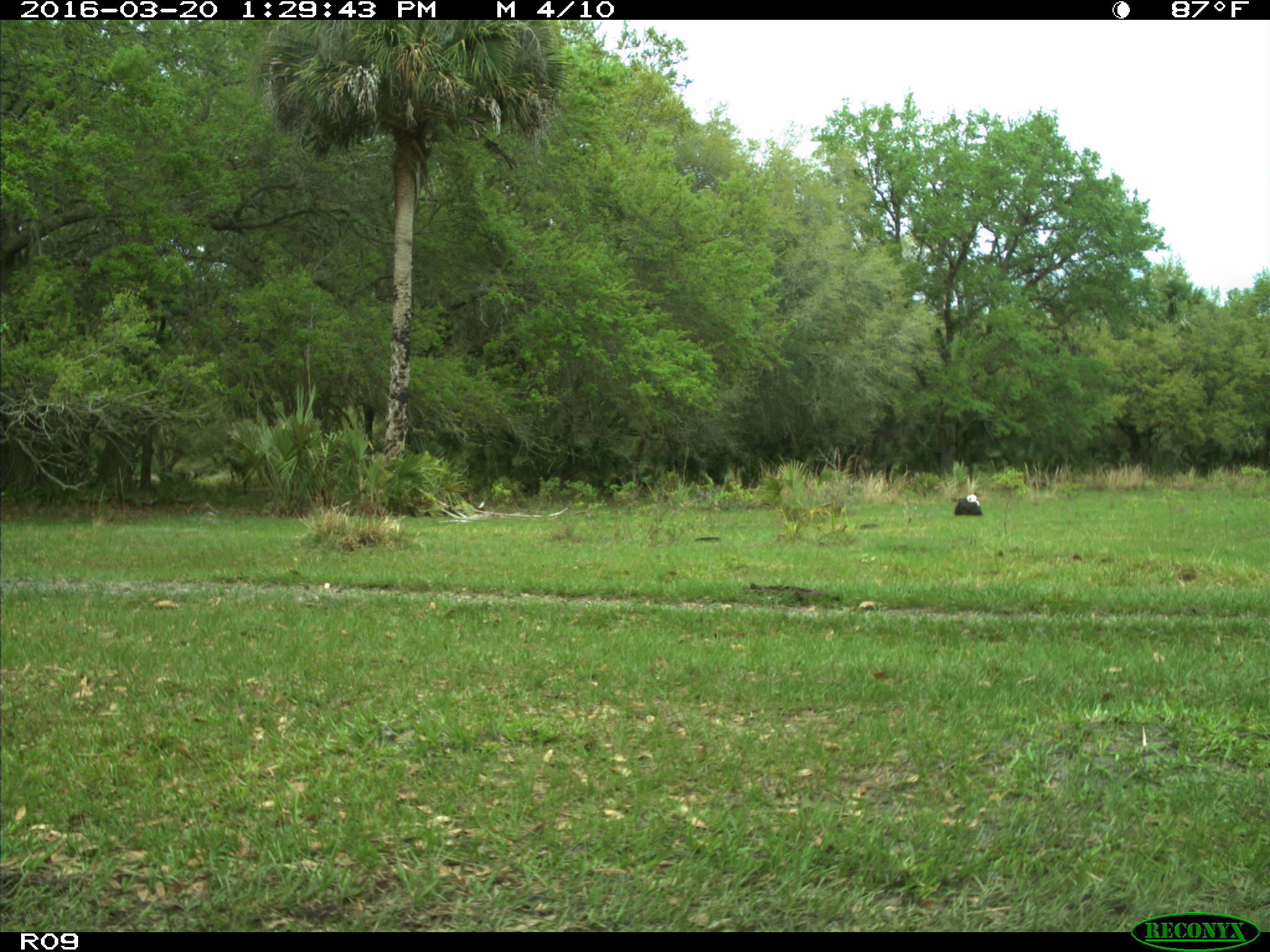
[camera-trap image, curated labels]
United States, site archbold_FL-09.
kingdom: Animalia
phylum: Chordata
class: Mammalia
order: Artiodactyla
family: Bovidae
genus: Bos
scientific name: Bos taurus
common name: domestic cow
Bos taurus (domestic cow).